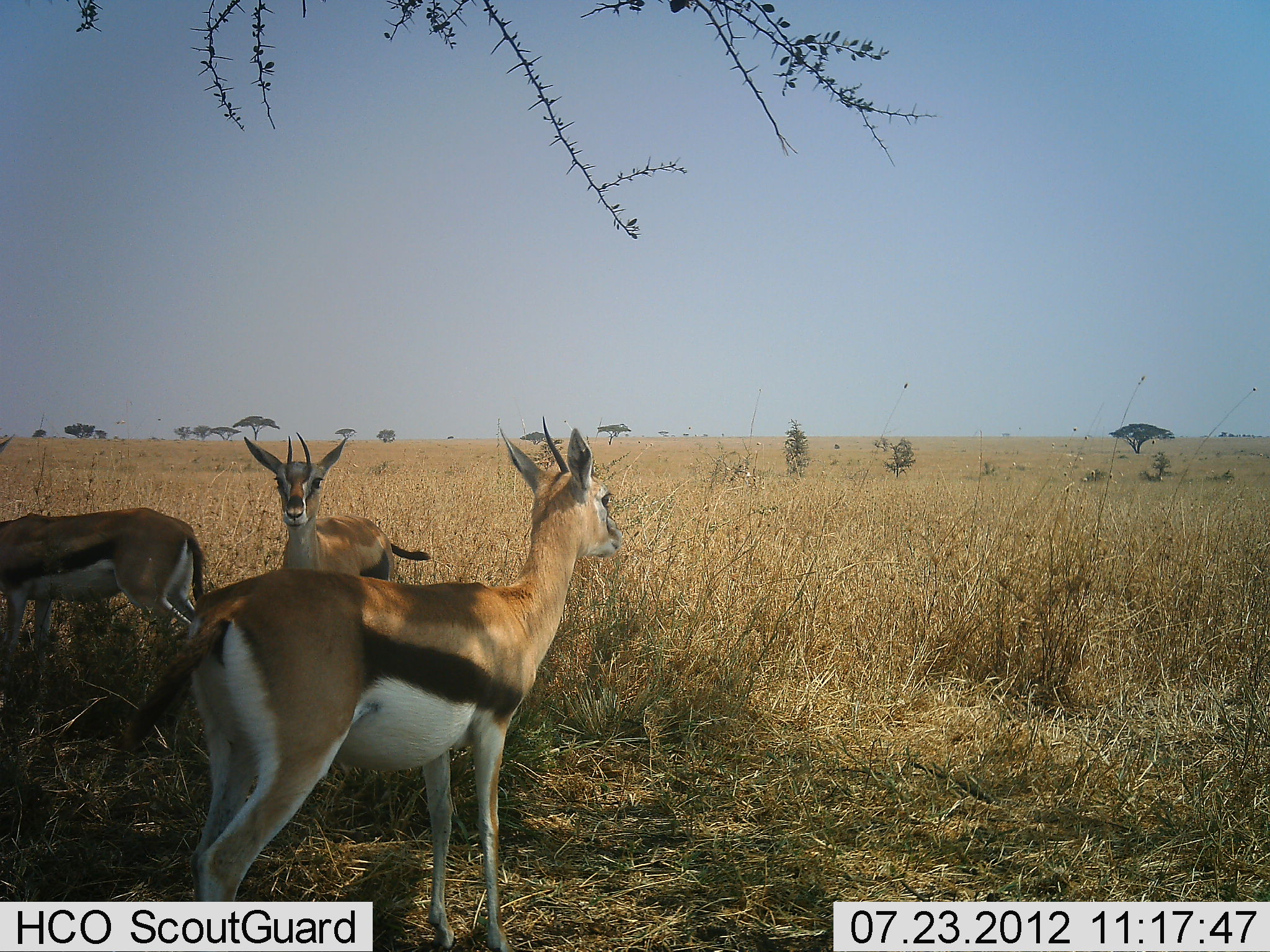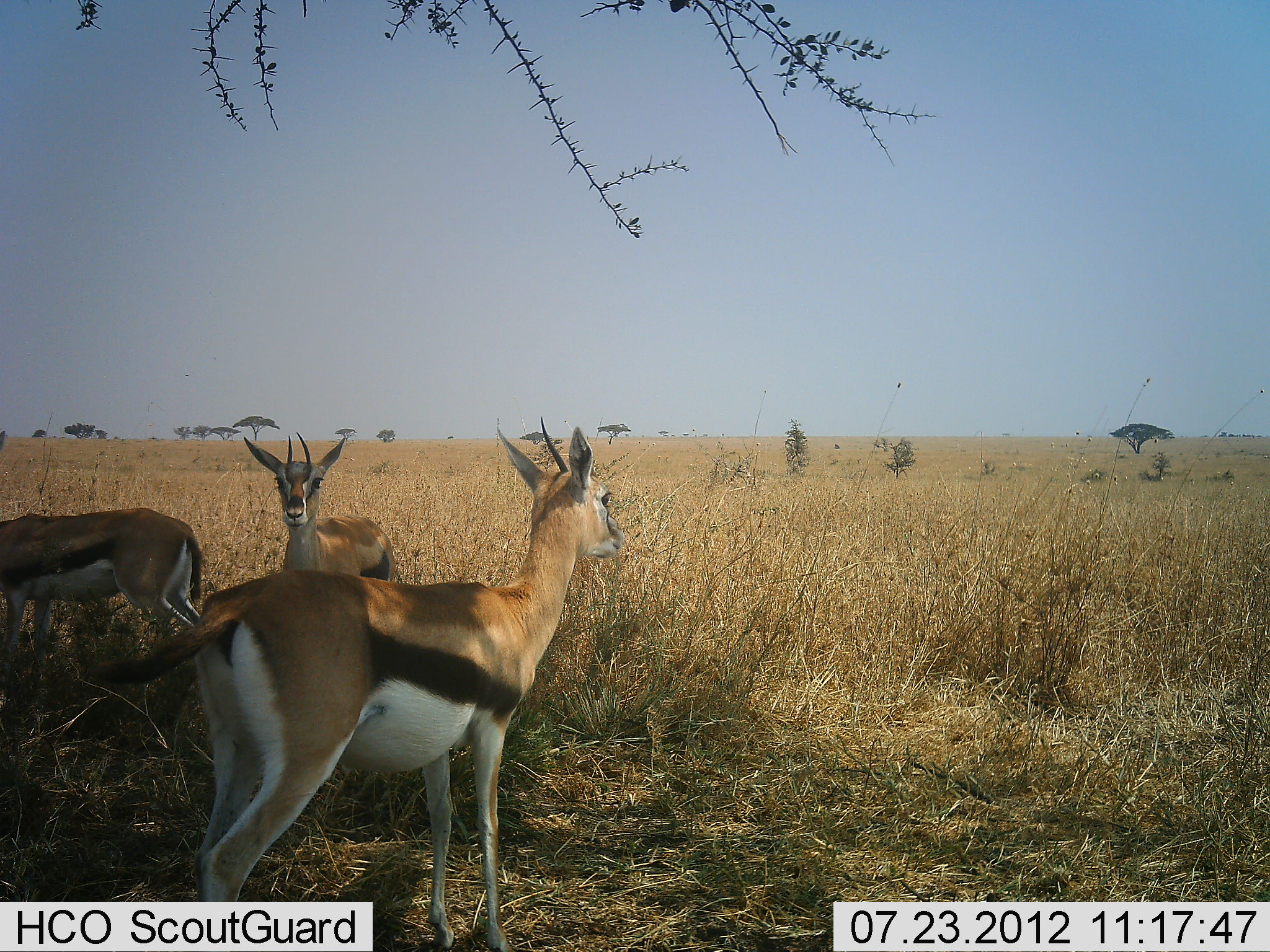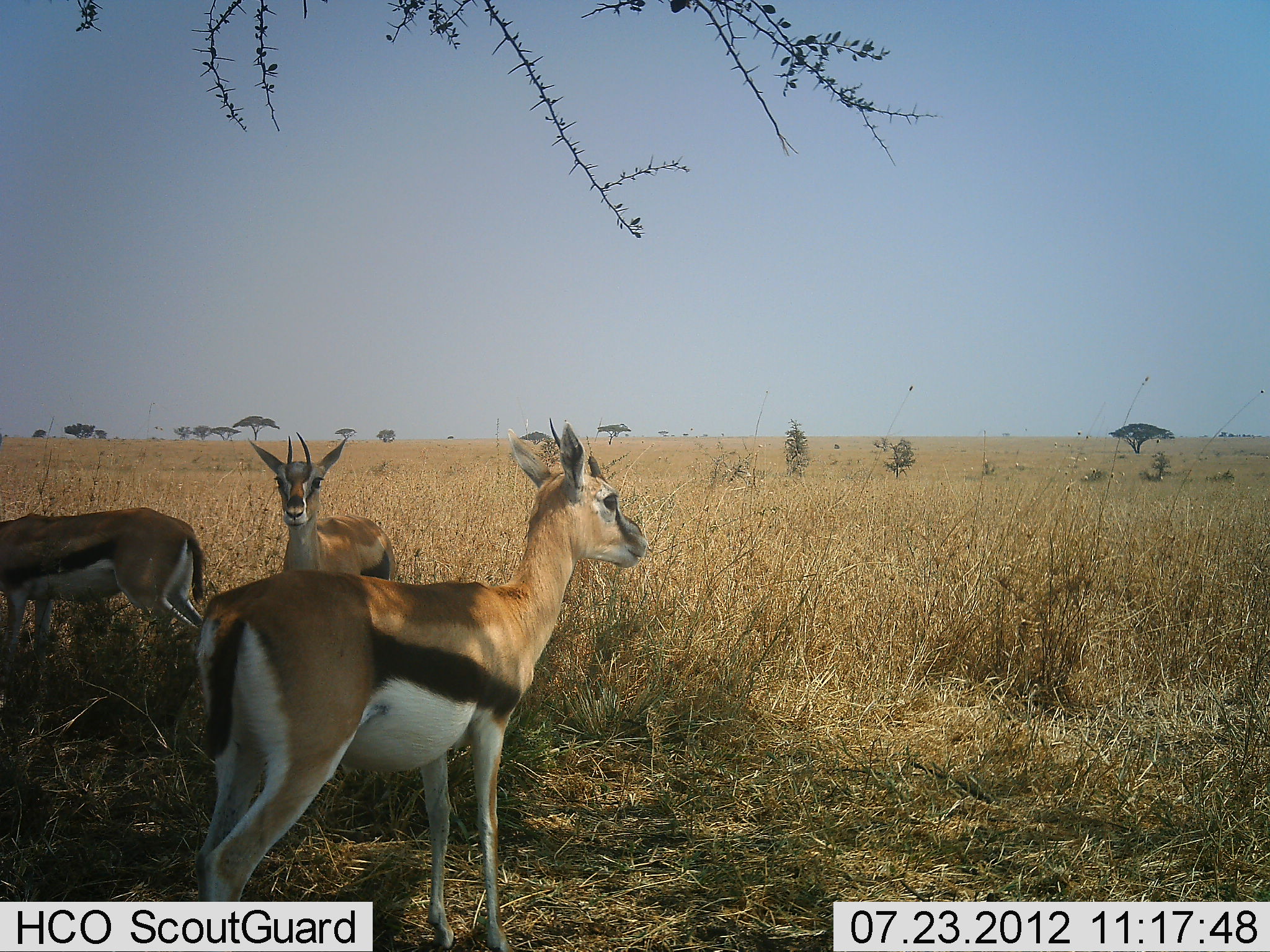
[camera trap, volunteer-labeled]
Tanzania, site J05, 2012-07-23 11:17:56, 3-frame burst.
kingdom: Animalia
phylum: Chordata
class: Mammalia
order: Artiodactyla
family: Bovidae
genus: Eudorcas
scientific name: Eudorcas thomsonii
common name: thomson's gazelle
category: gazellethomsons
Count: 3.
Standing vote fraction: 100%.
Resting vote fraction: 0%.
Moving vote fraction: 0%.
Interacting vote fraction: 0%.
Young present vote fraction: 0%.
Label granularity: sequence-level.